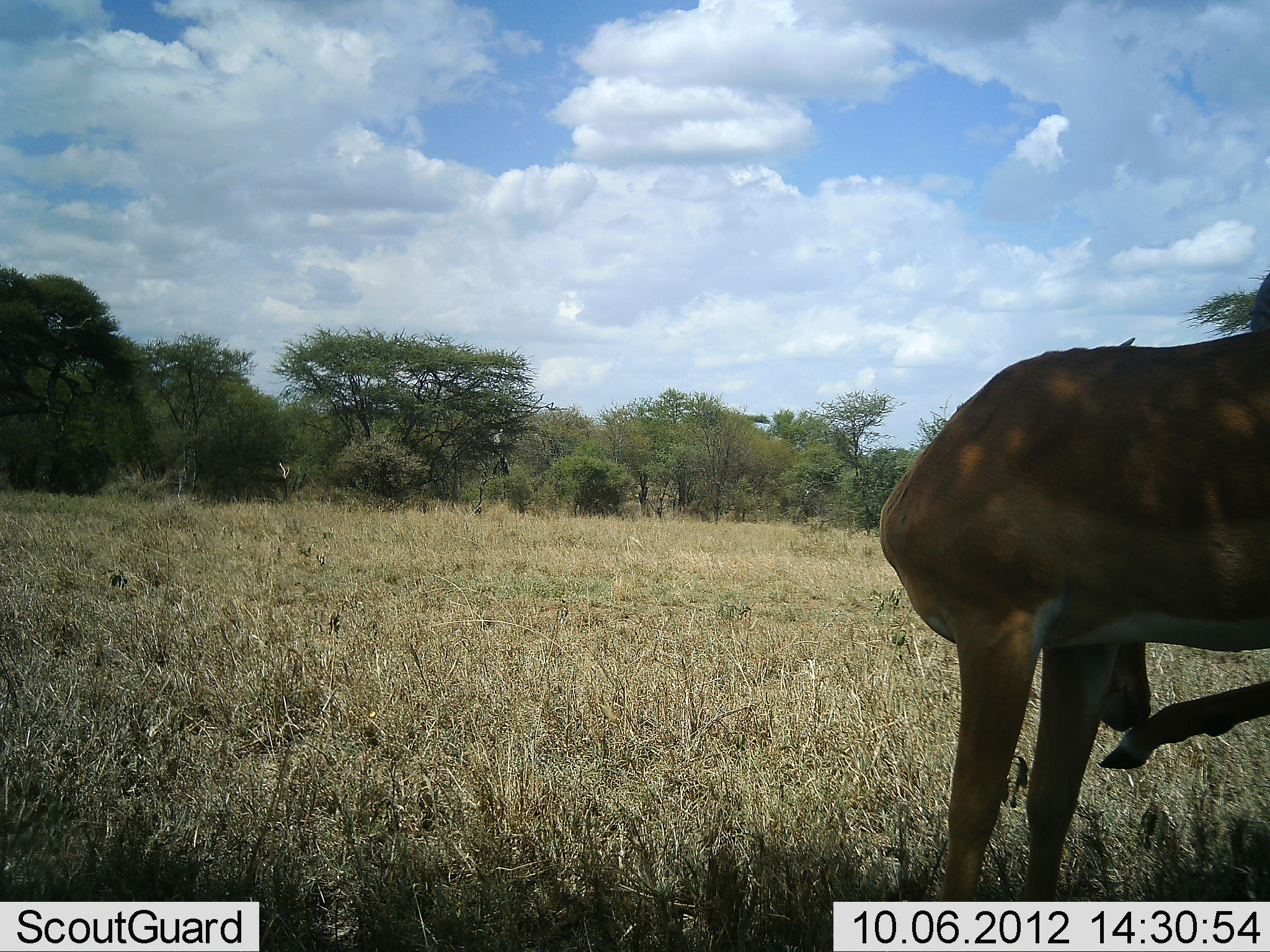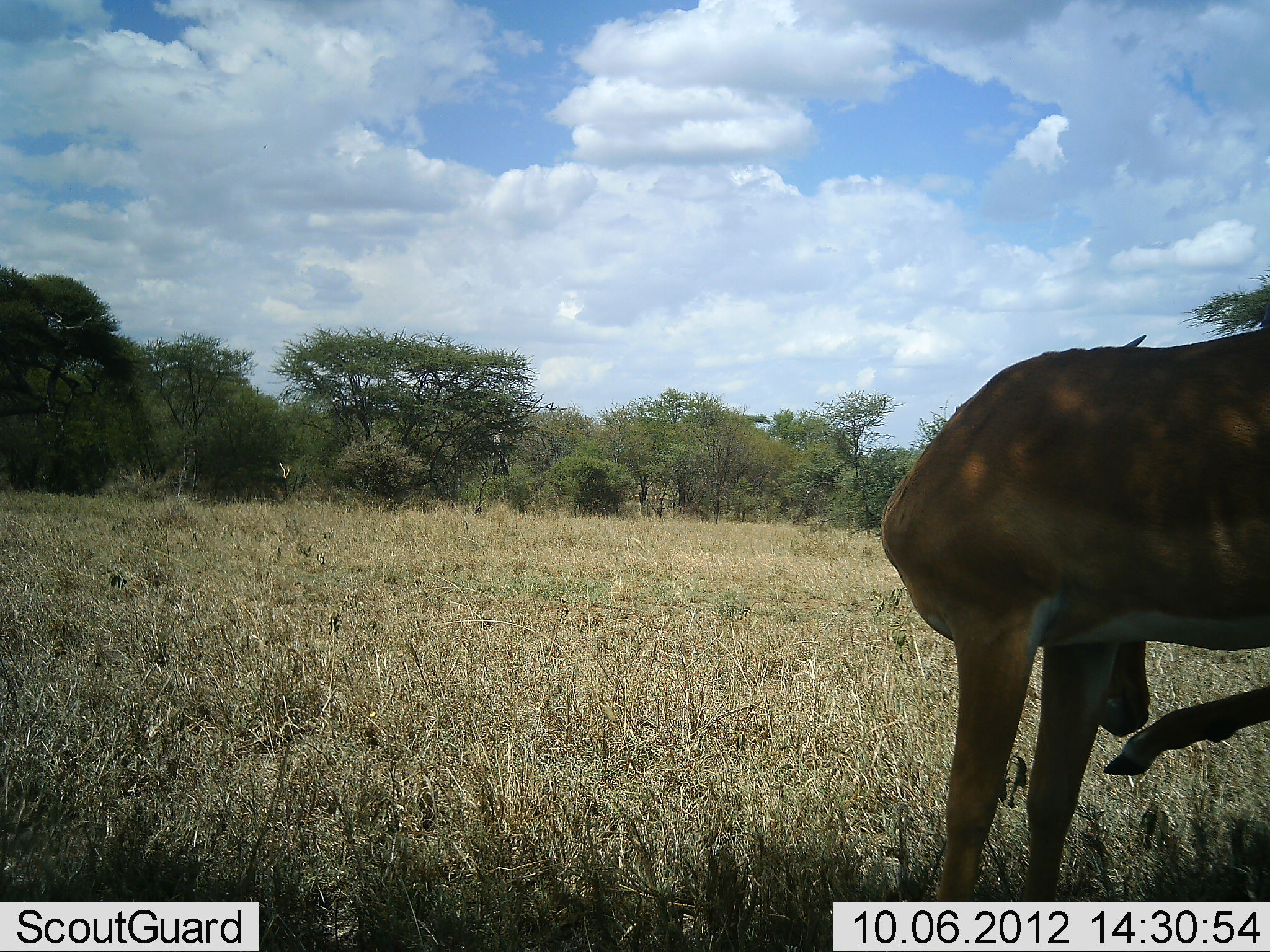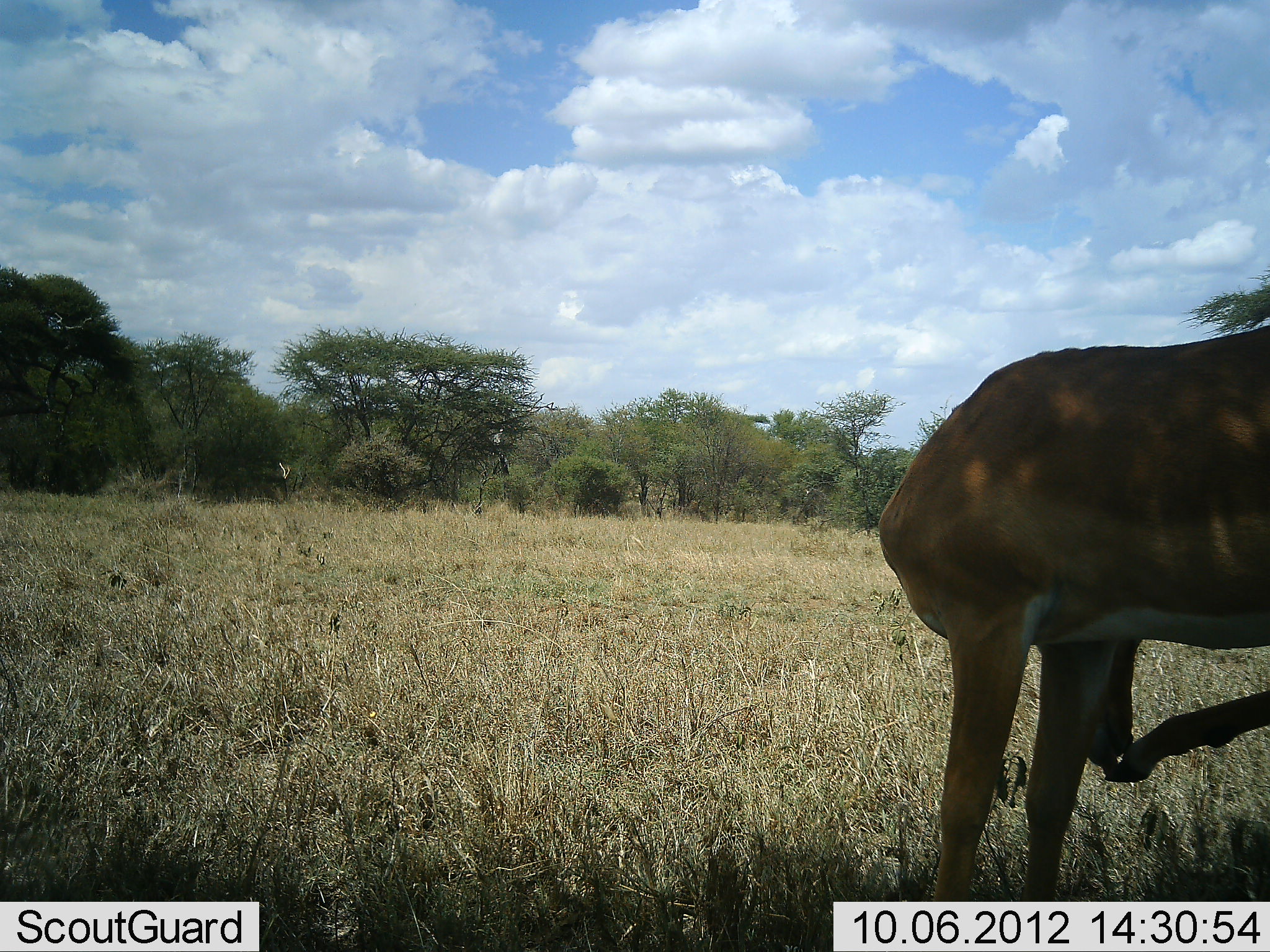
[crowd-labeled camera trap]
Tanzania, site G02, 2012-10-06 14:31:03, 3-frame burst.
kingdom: Animalia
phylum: Chordata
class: Mammalia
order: Artiodactyla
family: Bovidae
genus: Aepyceros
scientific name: Aepyceros melampus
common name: impala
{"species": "impala (Aepyceros melampus)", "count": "1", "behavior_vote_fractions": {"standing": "90%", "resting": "10%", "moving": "10%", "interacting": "0%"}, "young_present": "0%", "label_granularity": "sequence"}